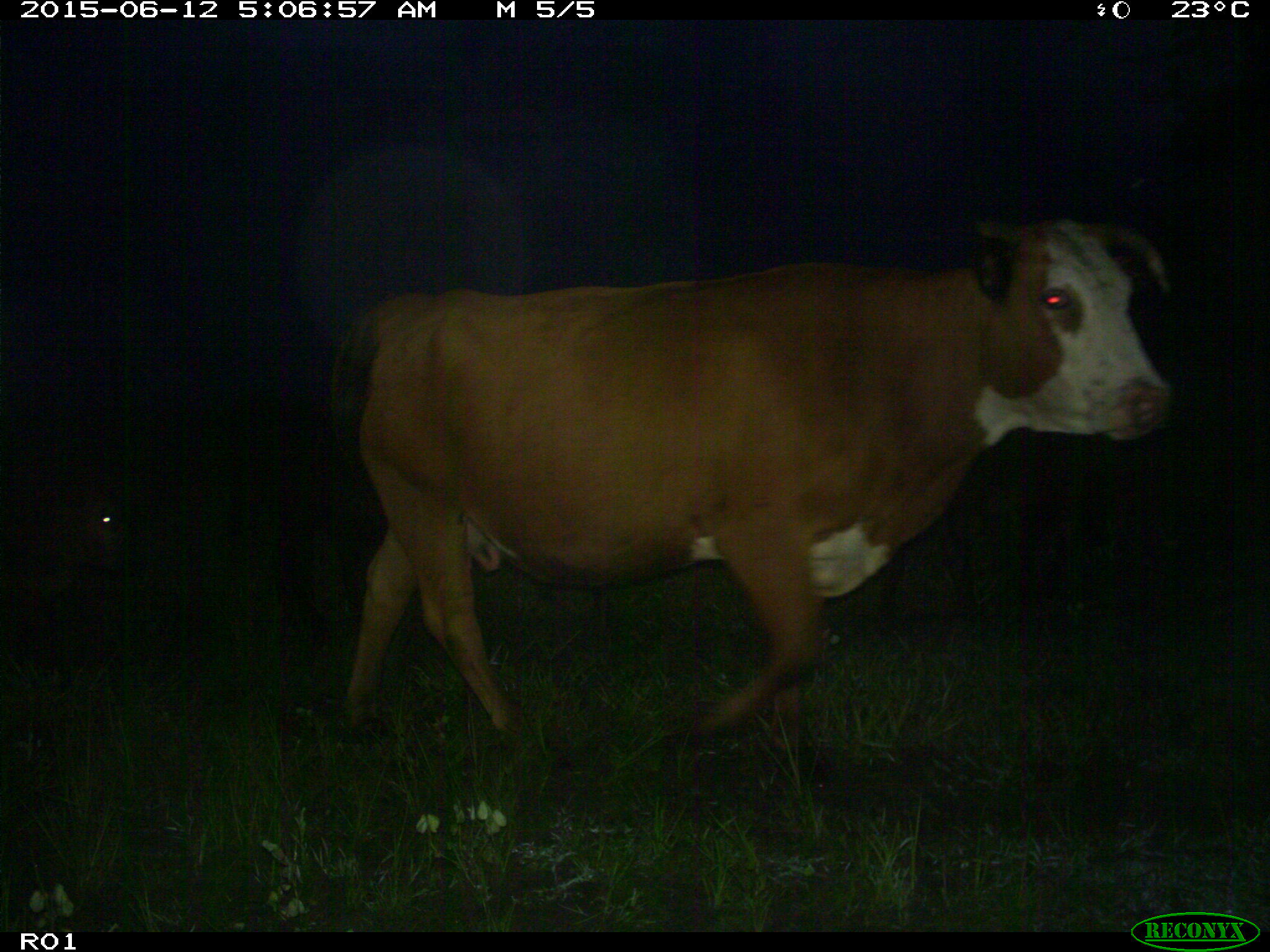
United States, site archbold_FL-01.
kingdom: Animalia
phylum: Chordata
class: Mammalia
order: Artiodactyla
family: Bovidae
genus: Bos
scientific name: Bos taurus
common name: domestic cow